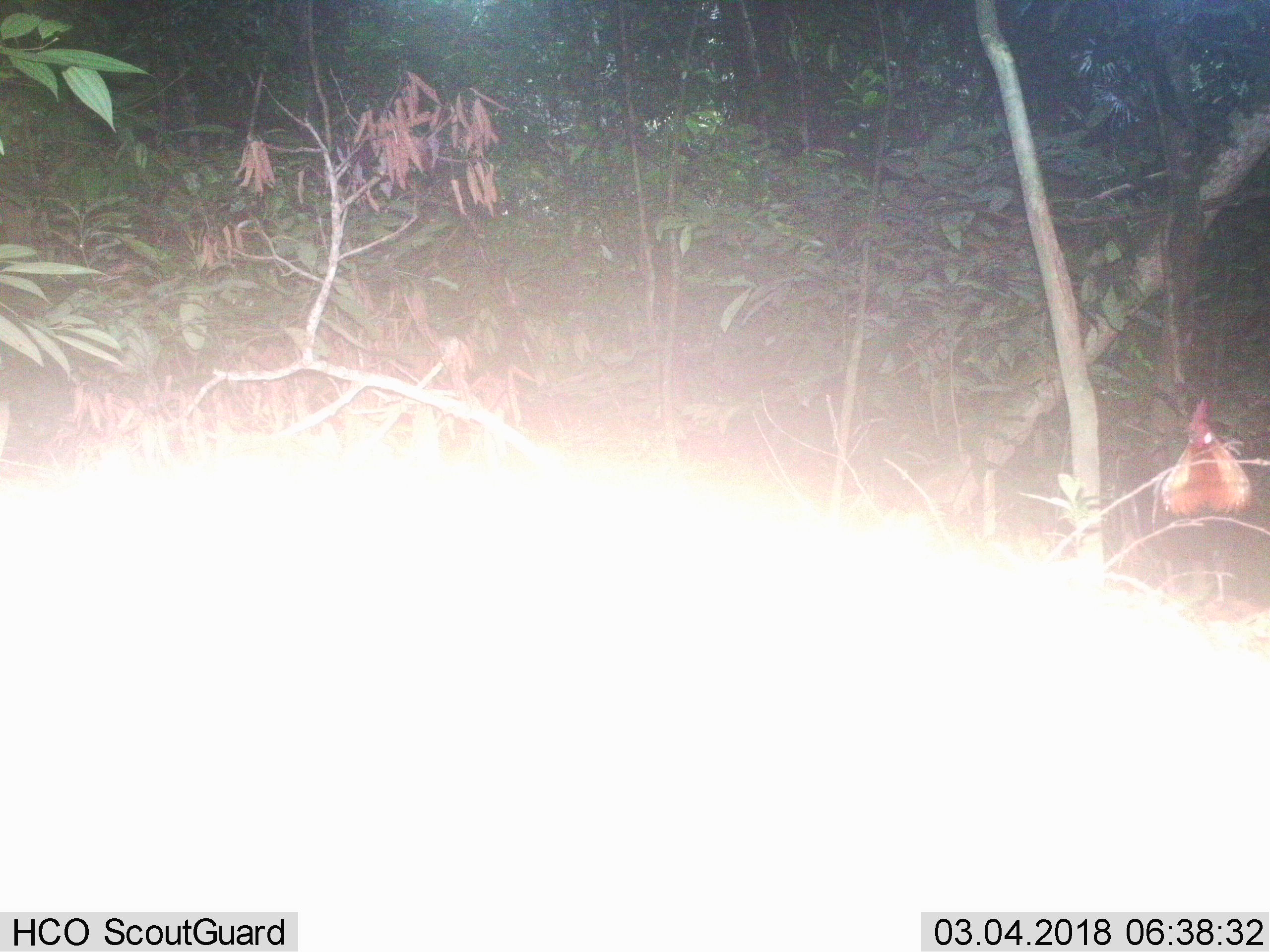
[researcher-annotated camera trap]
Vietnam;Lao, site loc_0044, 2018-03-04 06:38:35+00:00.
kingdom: Animalia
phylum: Chordata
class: Aves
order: Galliformes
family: Phasianidae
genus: Gallus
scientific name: Gallus gallus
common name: red junglefowl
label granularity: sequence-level